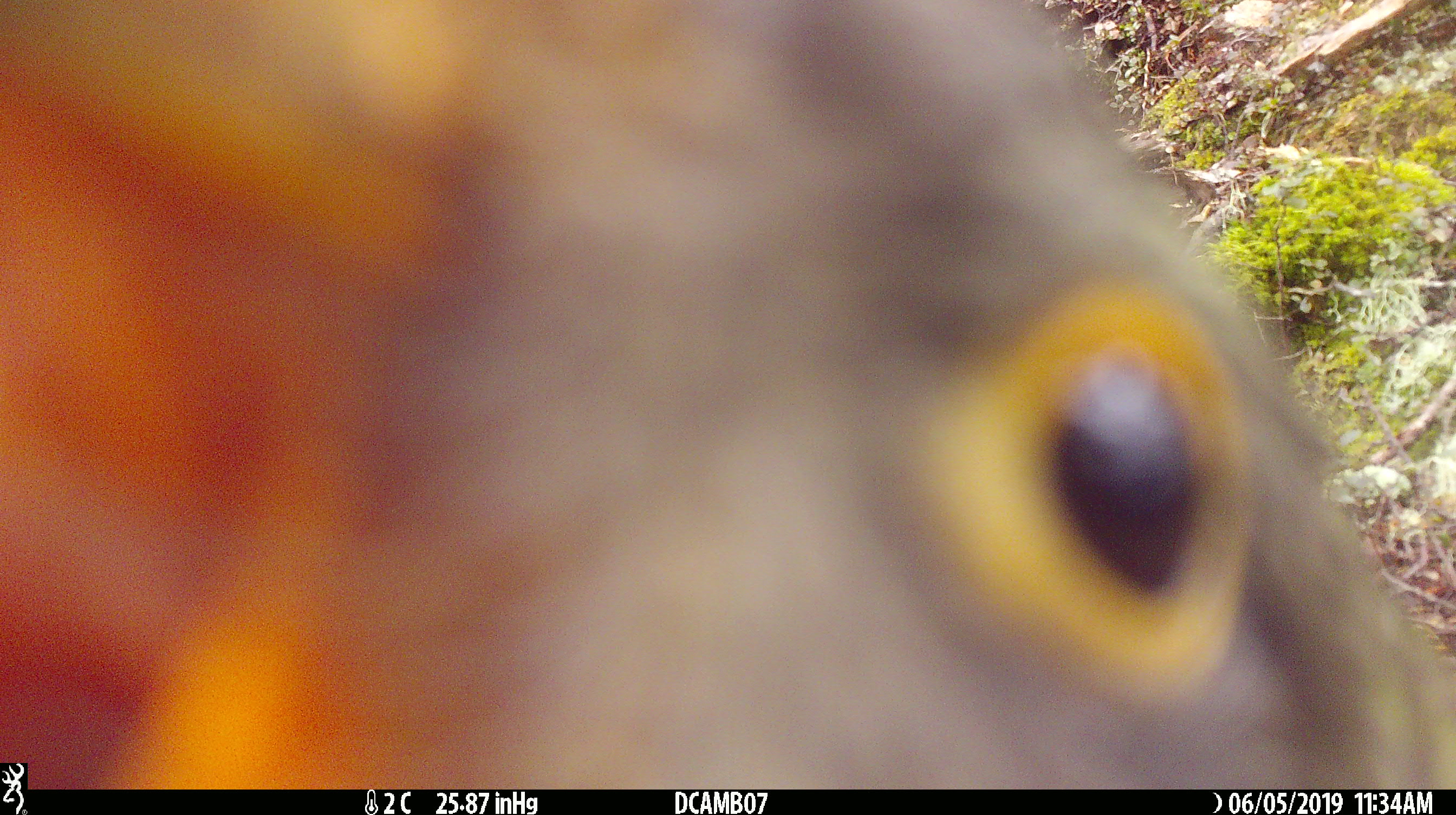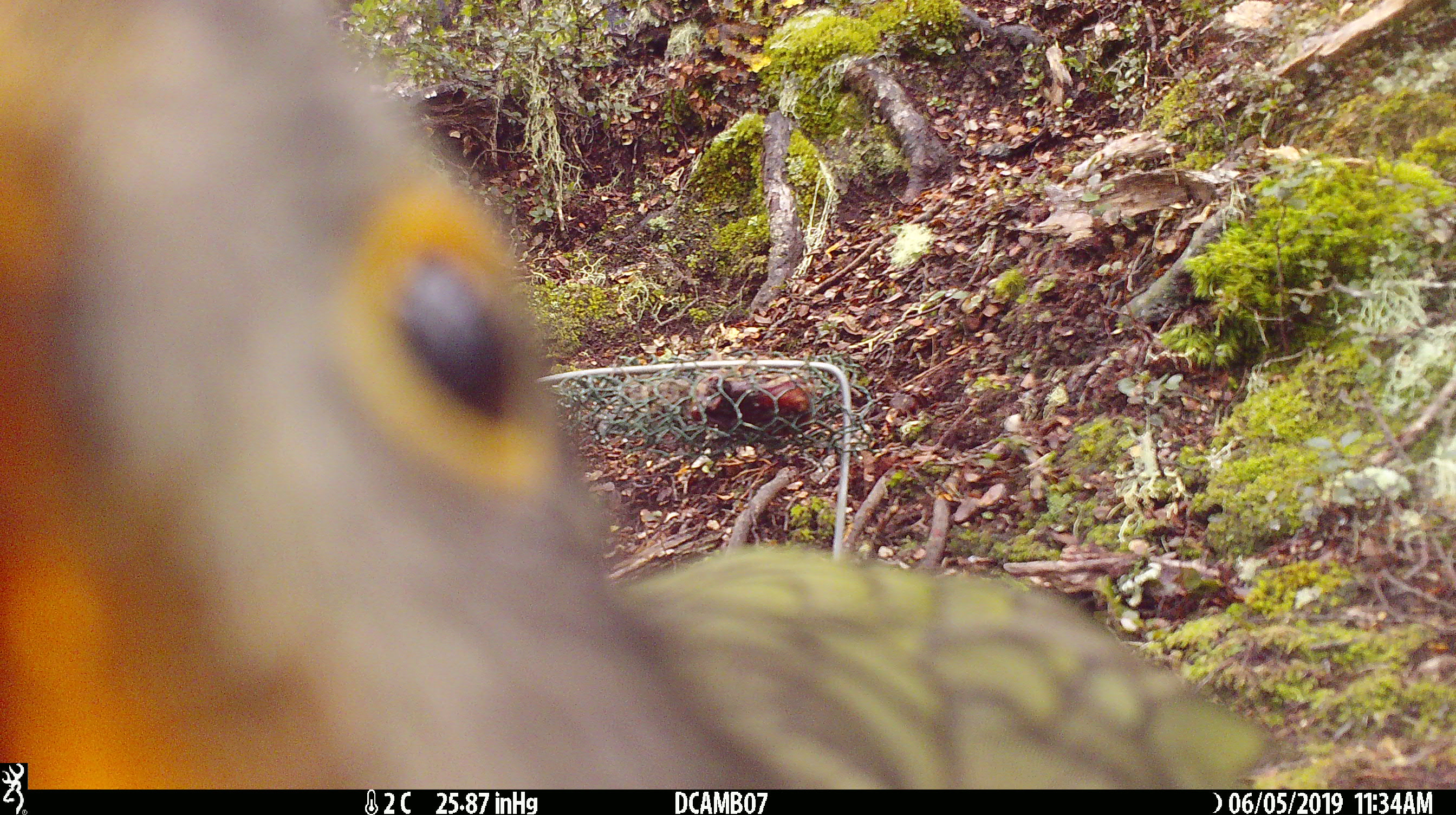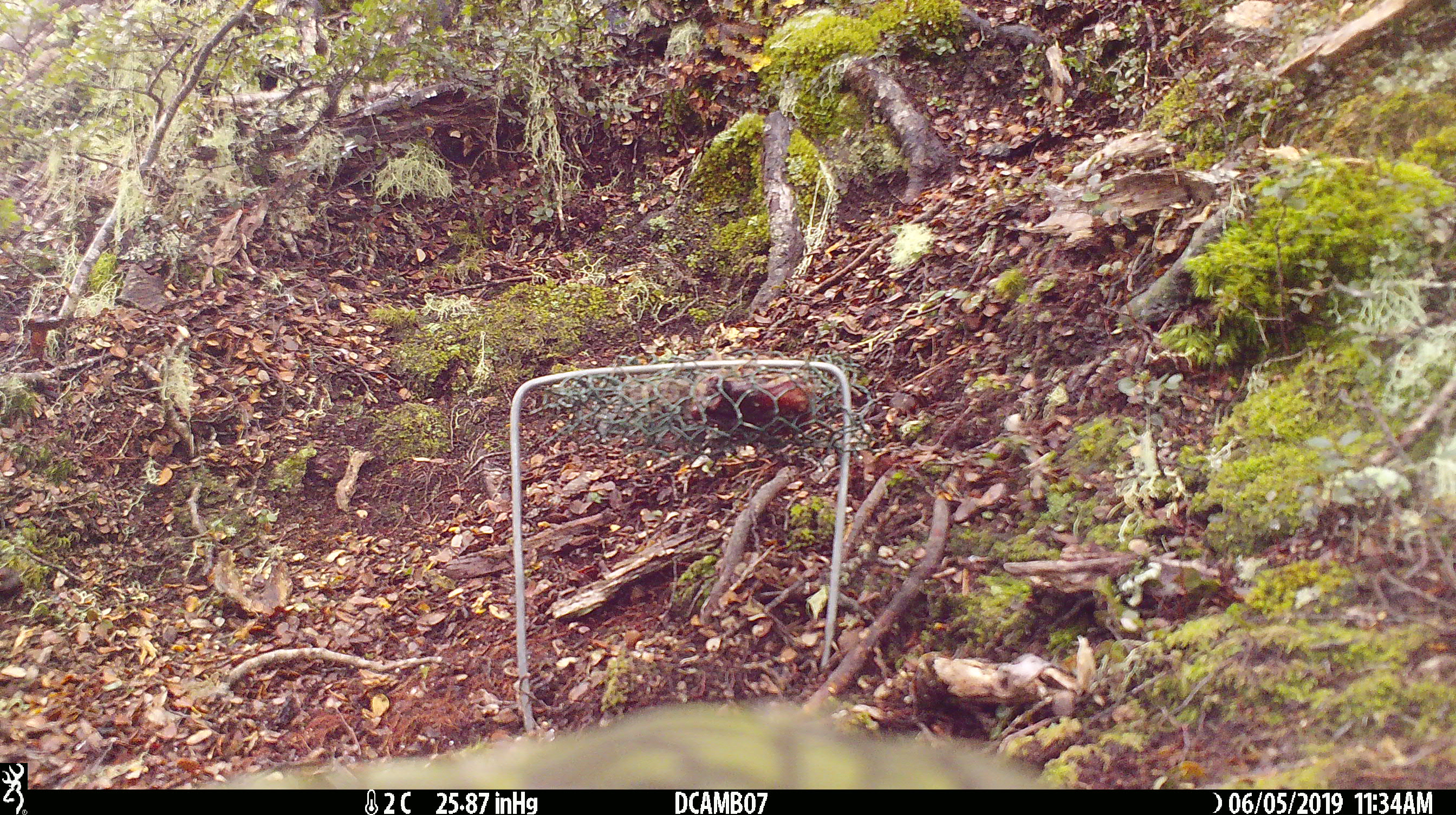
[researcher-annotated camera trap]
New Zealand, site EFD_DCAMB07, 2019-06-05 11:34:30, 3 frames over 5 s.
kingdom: Animalia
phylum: Chordata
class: Aves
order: Psittaciformes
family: Strigopidae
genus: Nestor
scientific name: Nestor notabilis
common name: kea